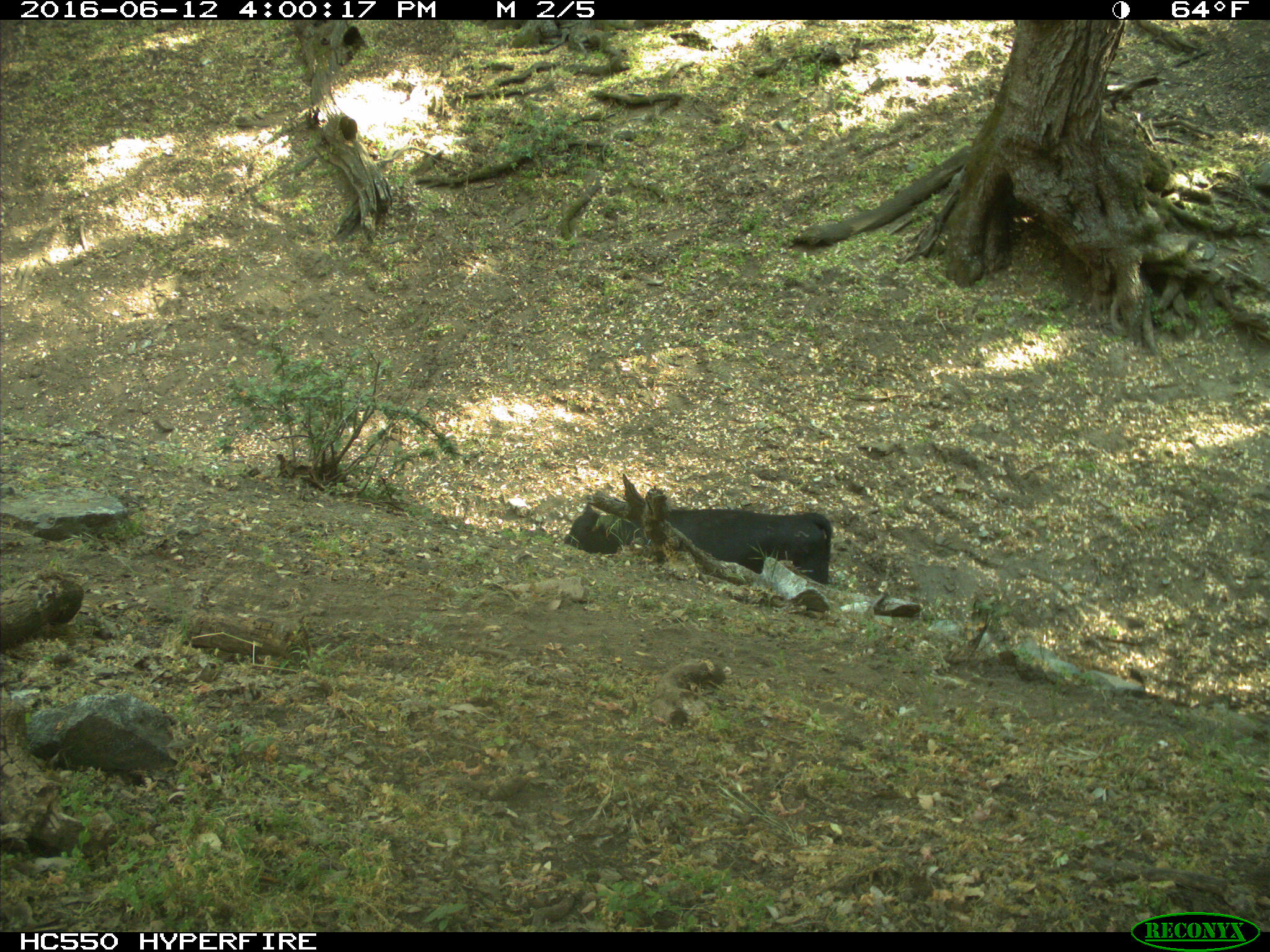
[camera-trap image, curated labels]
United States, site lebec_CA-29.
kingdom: Animalia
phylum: Chordata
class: Mammalia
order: Artiodactyla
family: Bovidae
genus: Bos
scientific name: Bos taurus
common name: domestic cow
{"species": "Bos taurus (domestic cow)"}